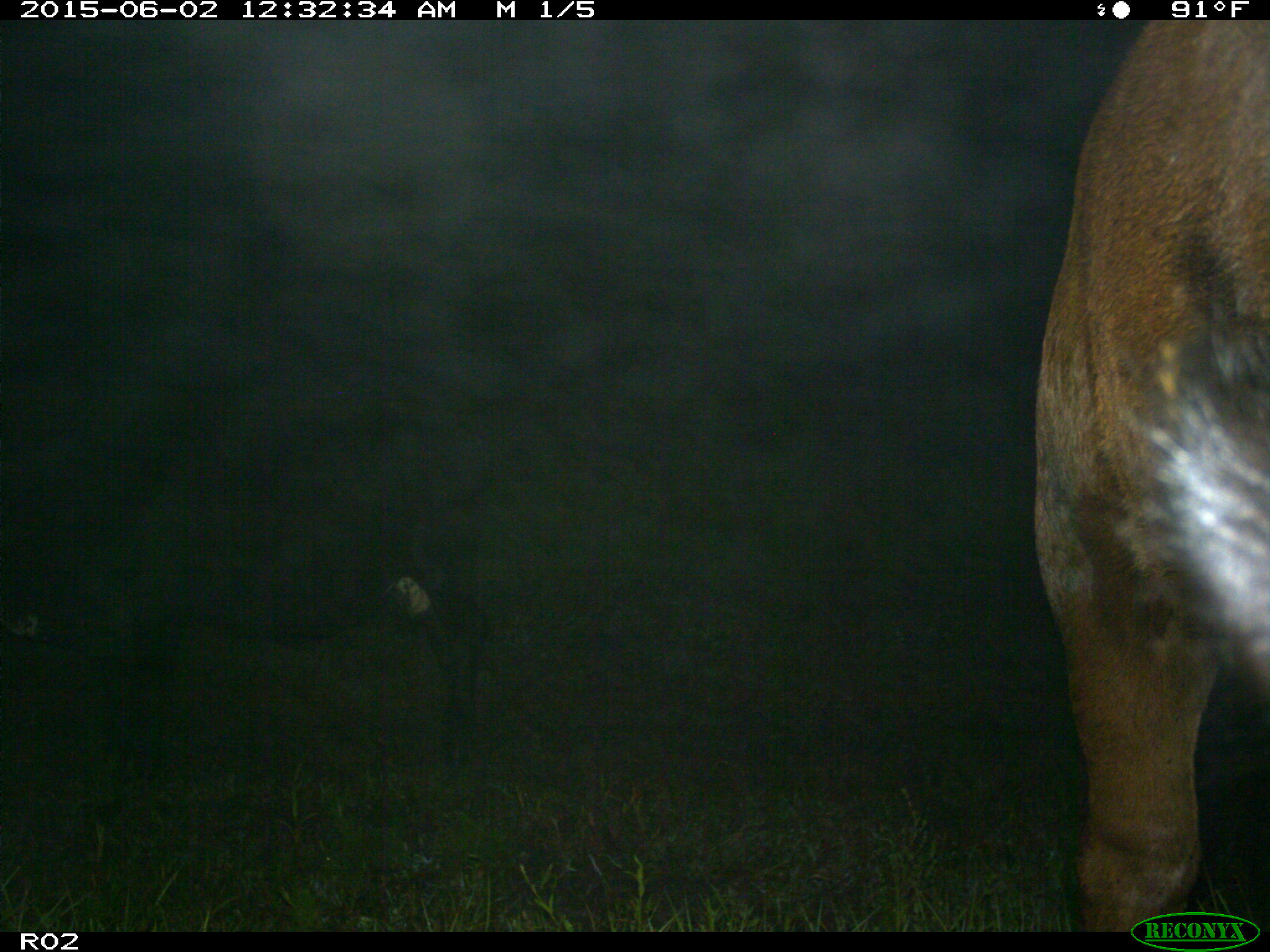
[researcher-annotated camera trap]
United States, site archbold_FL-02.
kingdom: Animalia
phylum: Chordata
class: Mammalia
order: Artiodactyla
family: Bovidae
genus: Bos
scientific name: Bos taurus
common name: domestic cow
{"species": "Bos taurus (domestic cow)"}